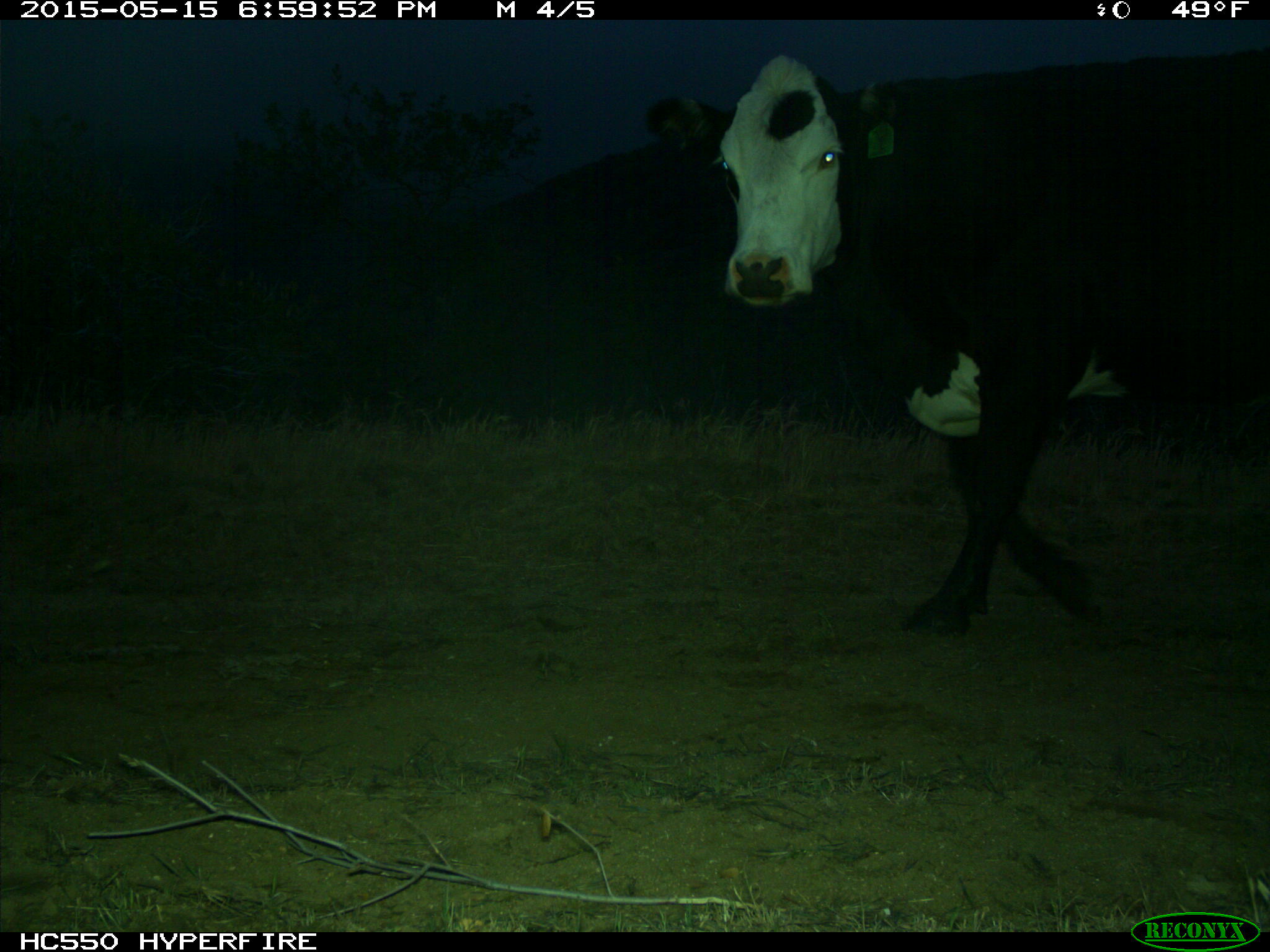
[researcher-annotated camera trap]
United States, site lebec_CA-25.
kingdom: Animalia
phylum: Chordata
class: Mammalia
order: Artiodactyla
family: Bovidae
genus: Bos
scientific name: Bos taurus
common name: domestic cow